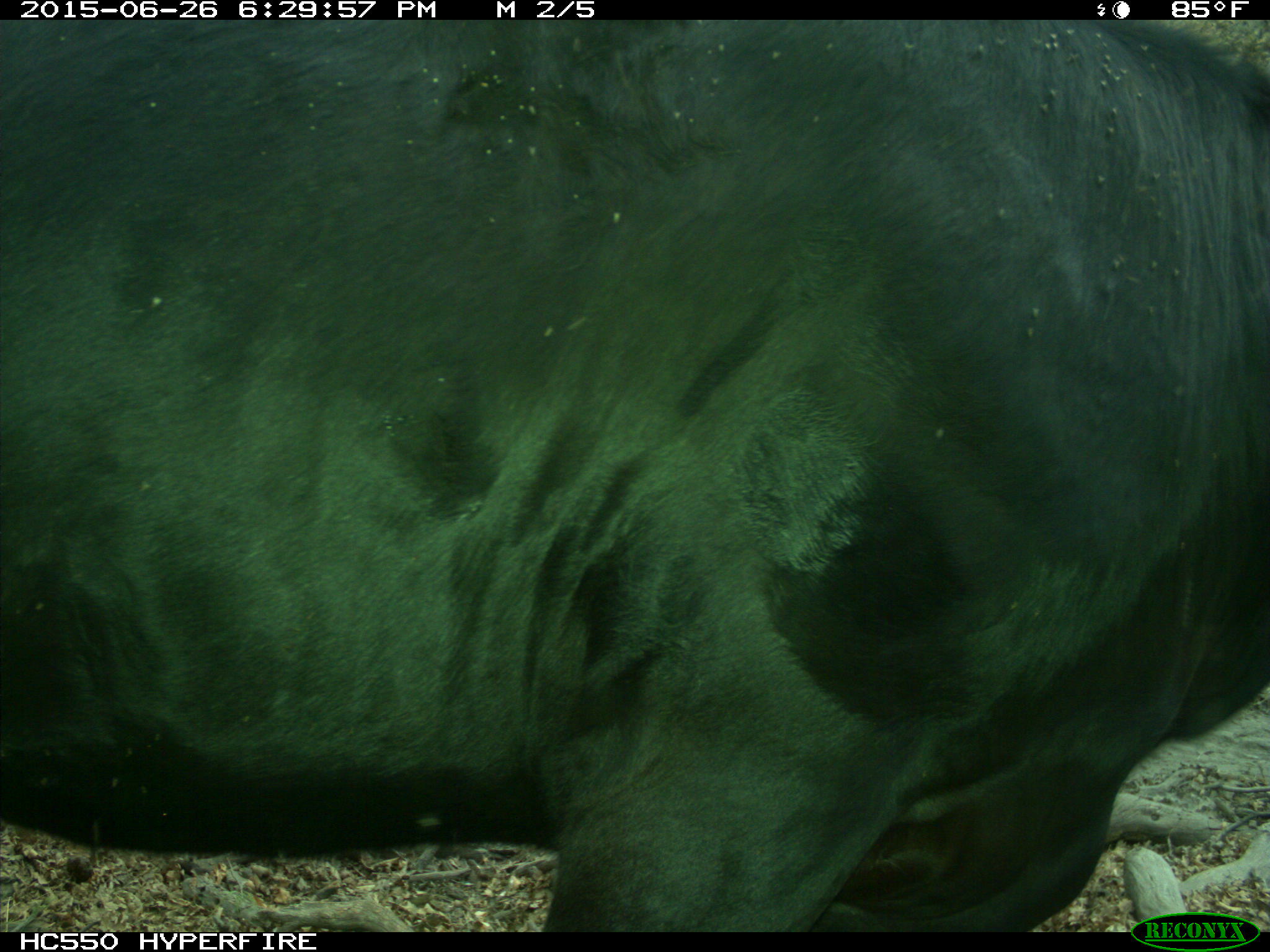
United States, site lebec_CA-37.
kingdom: Animalia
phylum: Chordata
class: Mammalia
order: Artiodactyla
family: Bovidae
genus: Bos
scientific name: Bos taurus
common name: domestic cow